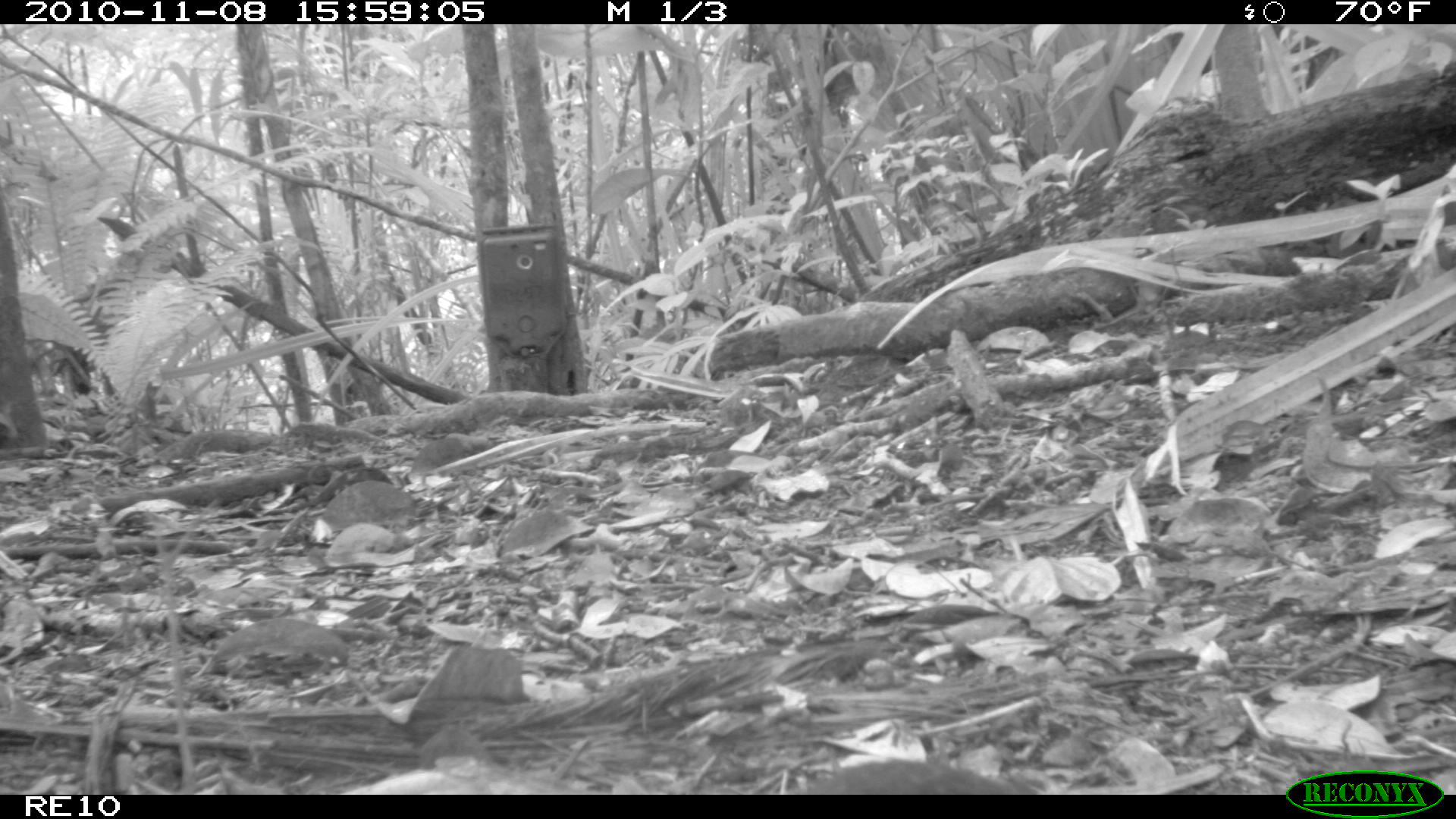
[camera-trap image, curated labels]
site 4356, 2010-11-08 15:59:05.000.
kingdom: Animalia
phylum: Chordata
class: Mammalia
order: Rodentia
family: Muridae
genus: Rattus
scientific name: Rattus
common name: rodent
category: unknown rat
Unknown rat (rodent) (Rattus), count 1.